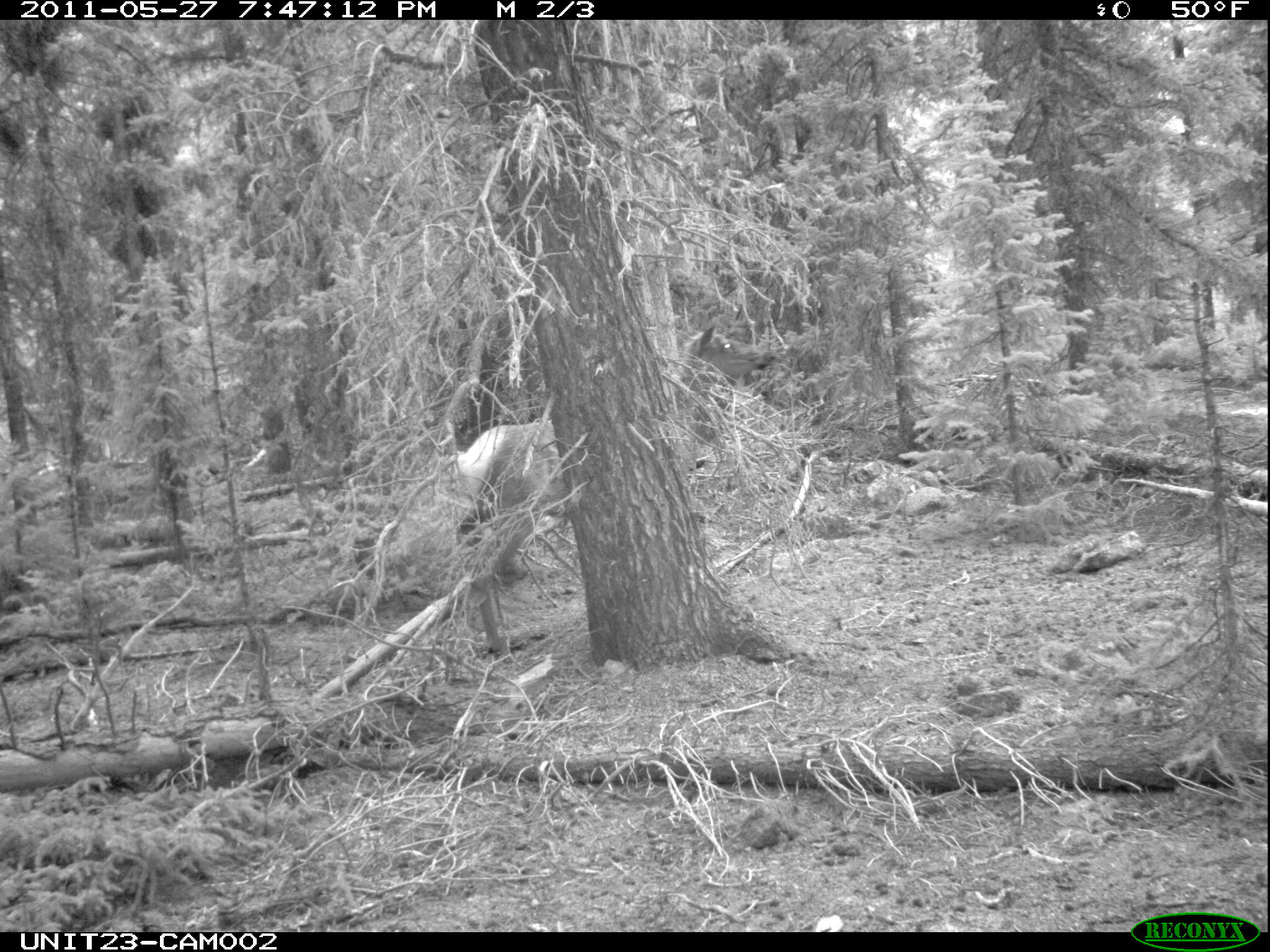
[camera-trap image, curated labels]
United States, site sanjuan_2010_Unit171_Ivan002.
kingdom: Animalia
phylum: Chordata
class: Mammalia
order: Artiodactyla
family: Cervidae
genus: Cervus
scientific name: Cervus elaphus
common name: red deer